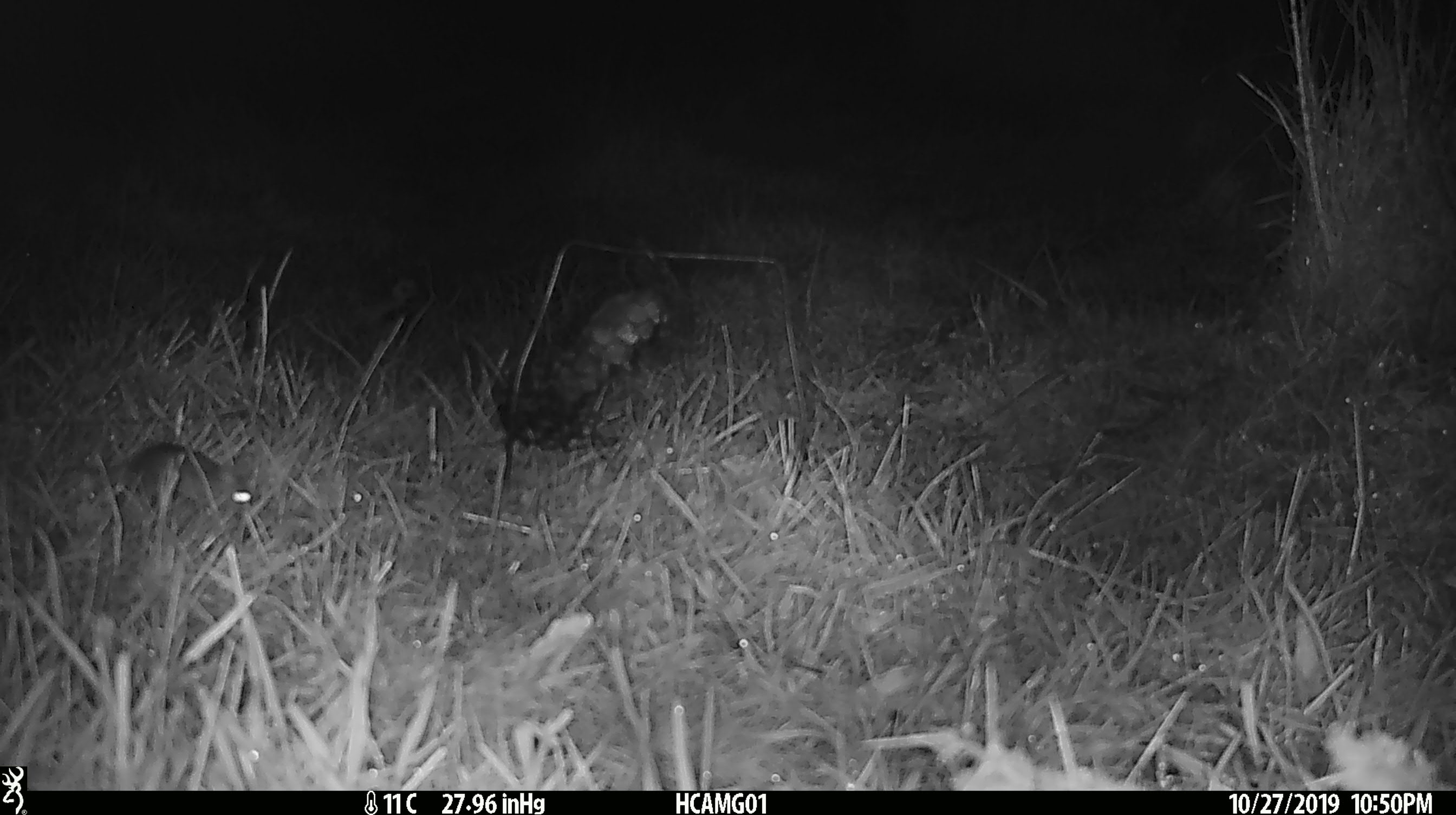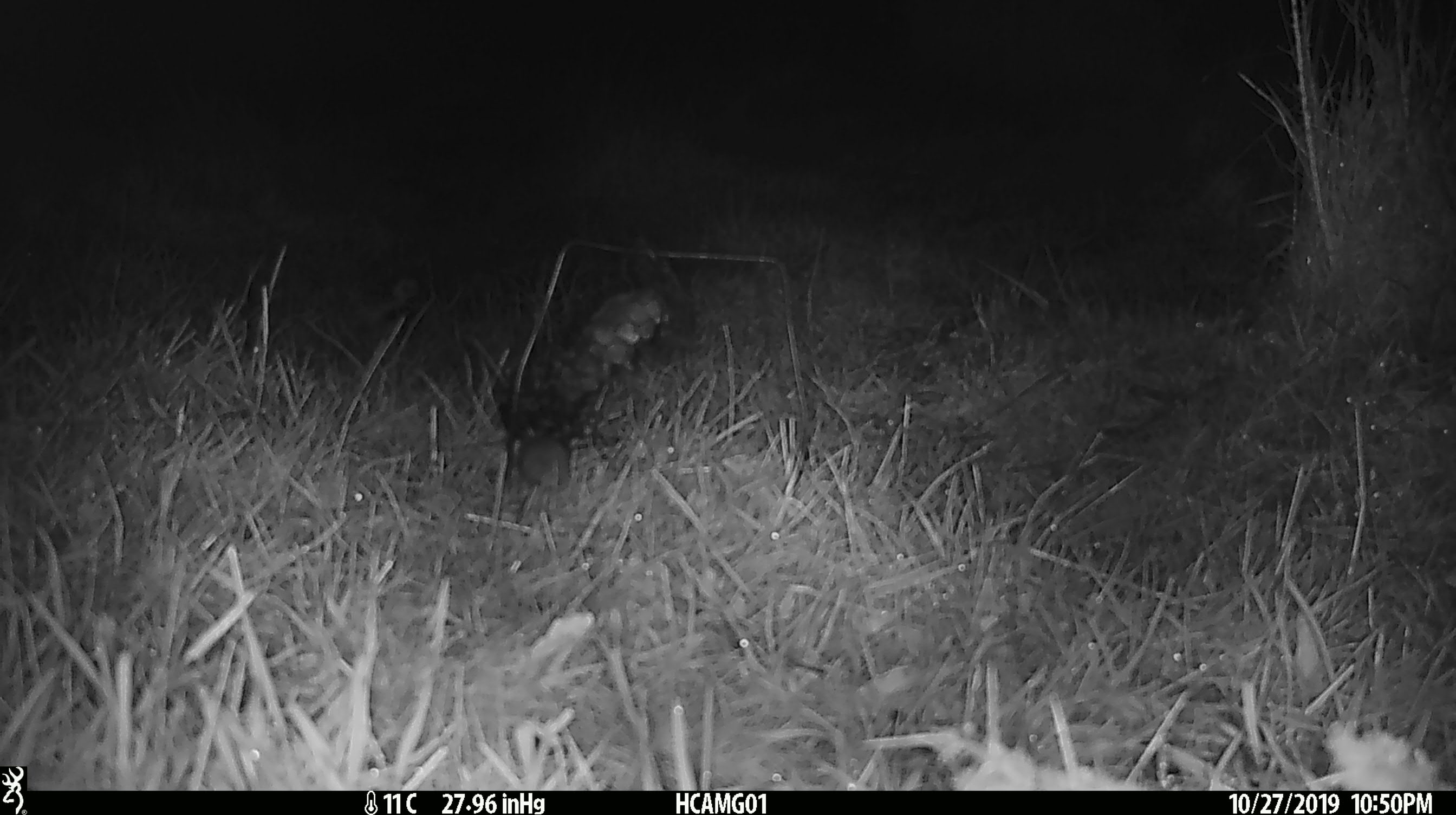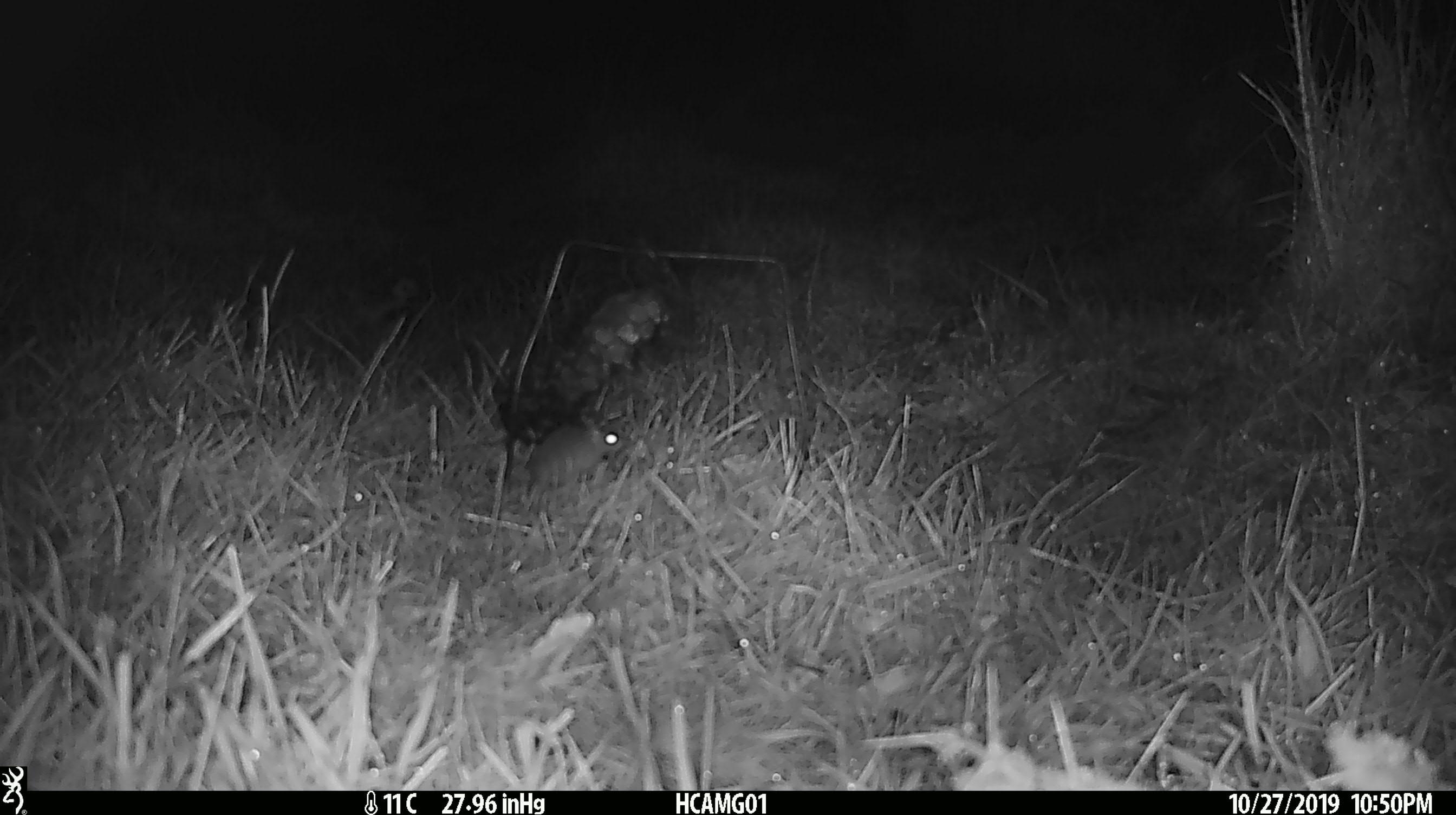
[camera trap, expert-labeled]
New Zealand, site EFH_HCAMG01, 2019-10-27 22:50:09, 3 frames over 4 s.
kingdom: Animalia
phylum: Chordata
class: Mammalia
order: Rodentia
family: Muridae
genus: Mus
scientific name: Mus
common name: mouse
Mouse (Mus).